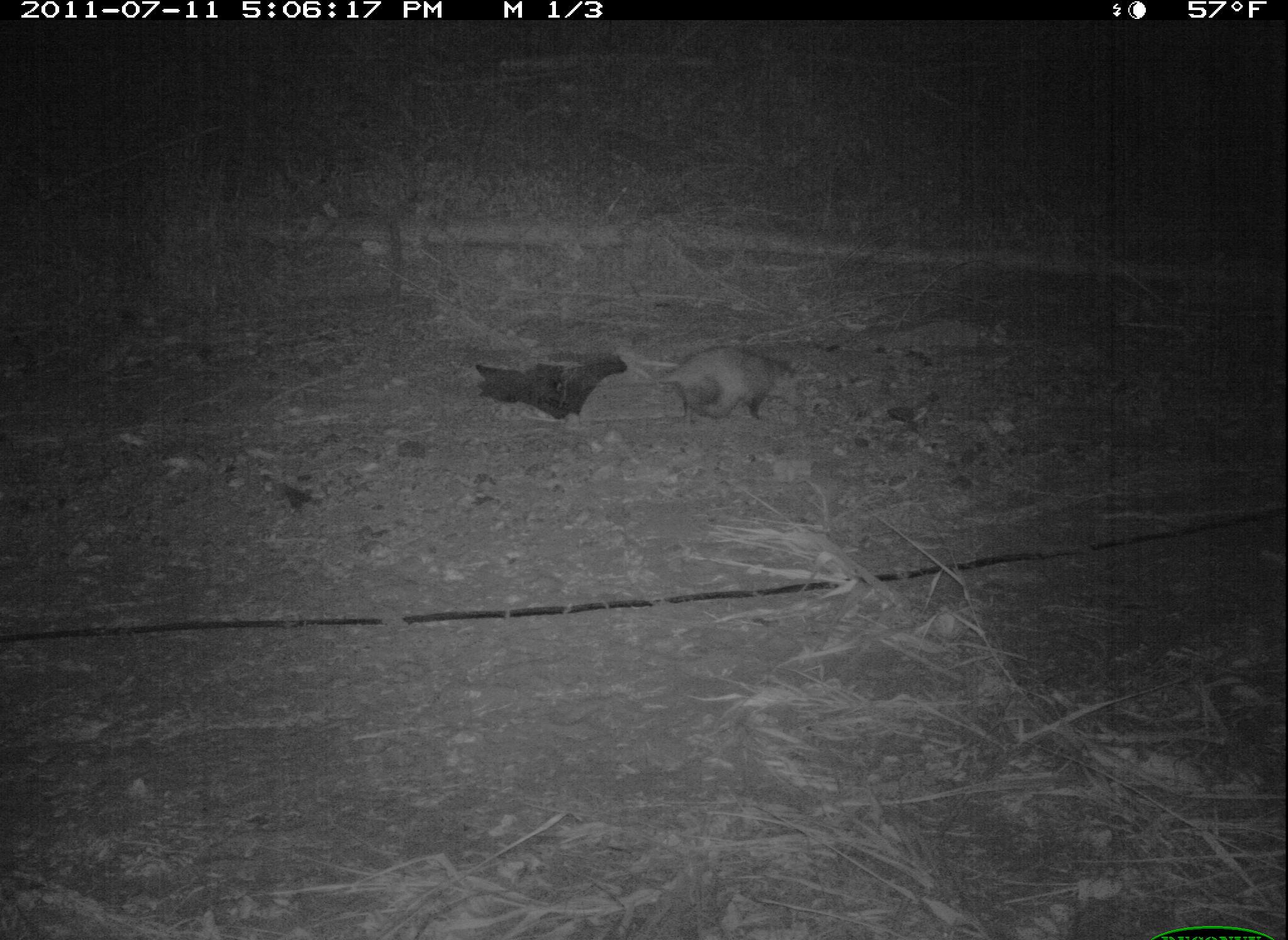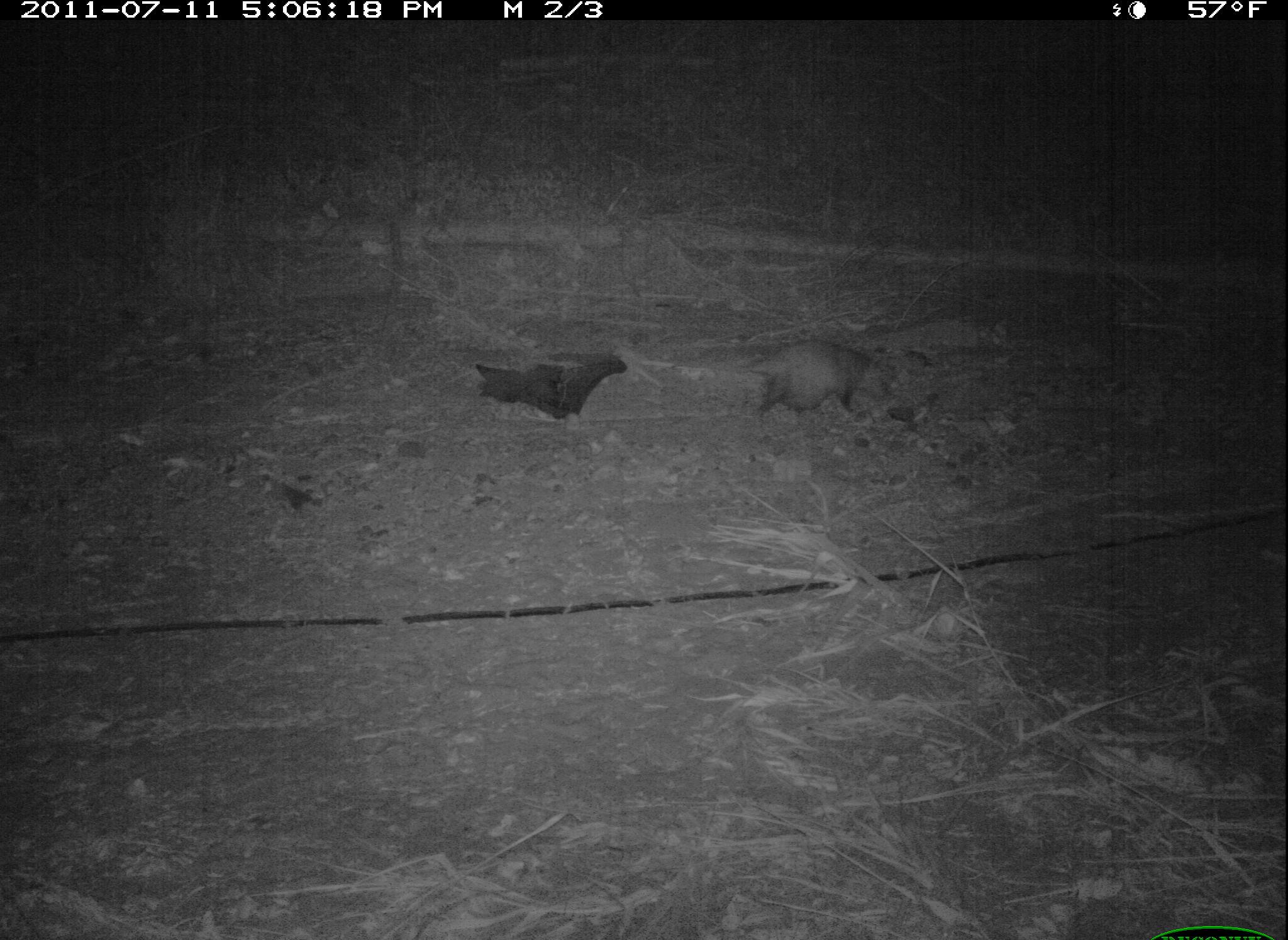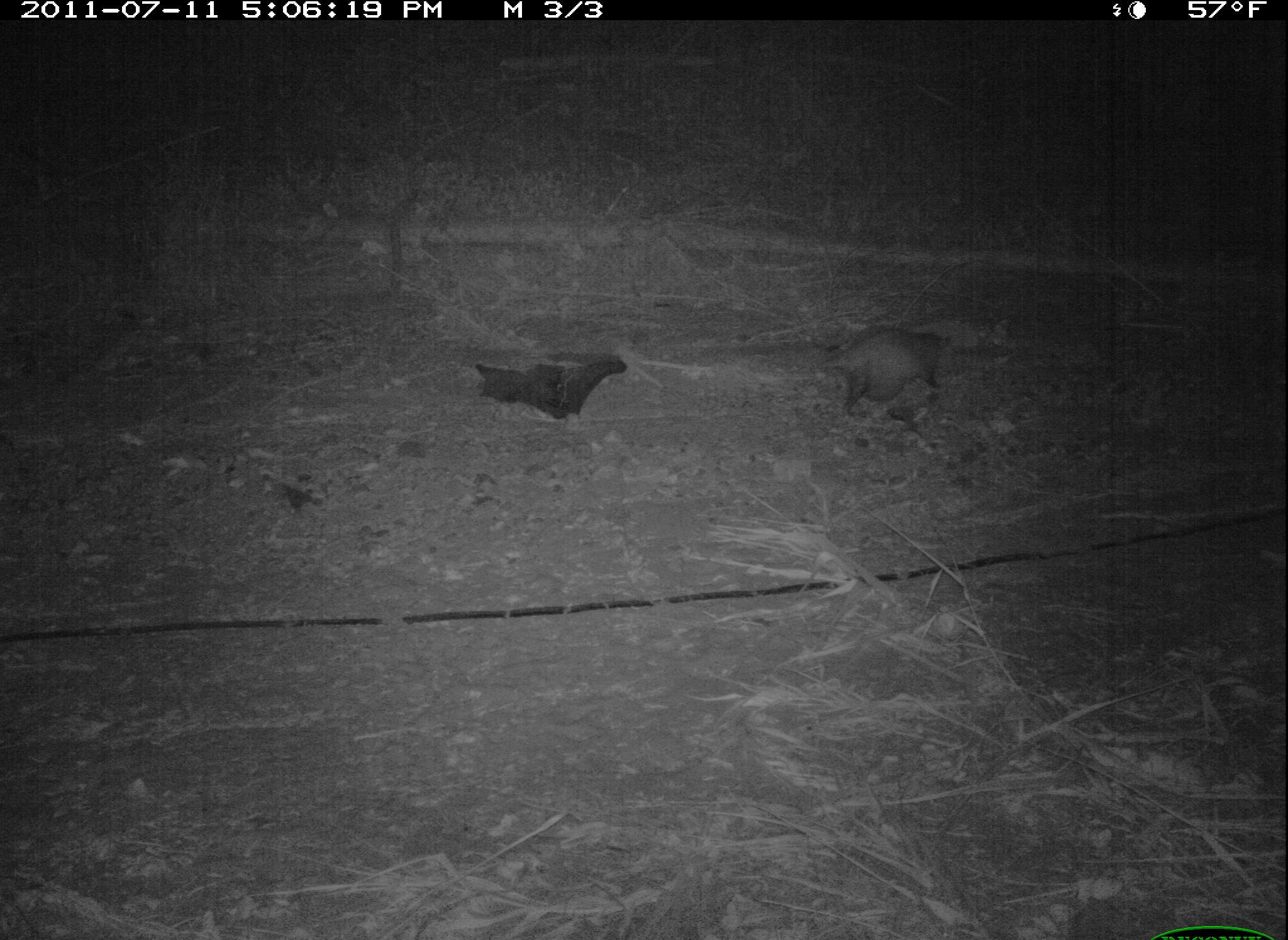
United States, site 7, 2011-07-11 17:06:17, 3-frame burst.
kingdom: Animalia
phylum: Chordata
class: Mammalia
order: Didelphimorphia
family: Didelphidae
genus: Didelphis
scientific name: Didelphis virginiana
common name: virginia opossum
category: opossum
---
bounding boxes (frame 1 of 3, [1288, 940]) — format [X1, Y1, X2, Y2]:
opossum: [599, 338, 802, 420]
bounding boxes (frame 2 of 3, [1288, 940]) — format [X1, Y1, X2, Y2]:
opossum: [733, 319, 939, 428]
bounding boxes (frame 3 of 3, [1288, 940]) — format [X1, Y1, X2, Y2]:
opossum: [811, 314, 960, 433]